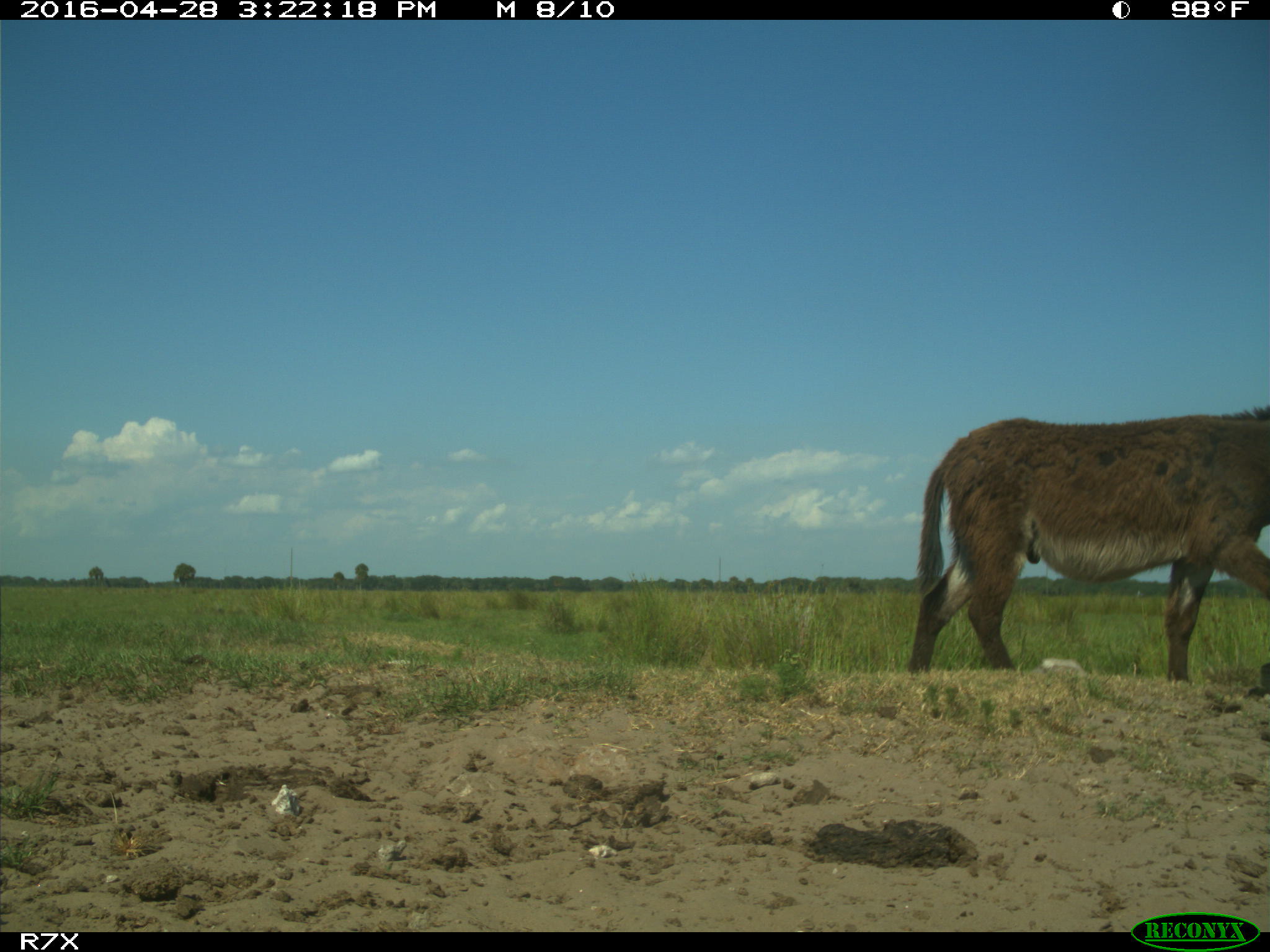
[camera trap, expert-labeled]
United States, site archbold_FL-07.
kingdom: Animalia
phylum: Chordata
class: Mammalia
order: Artiodactyla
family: Bovidae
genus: Bos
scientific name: Bos taurus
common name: domestic cow